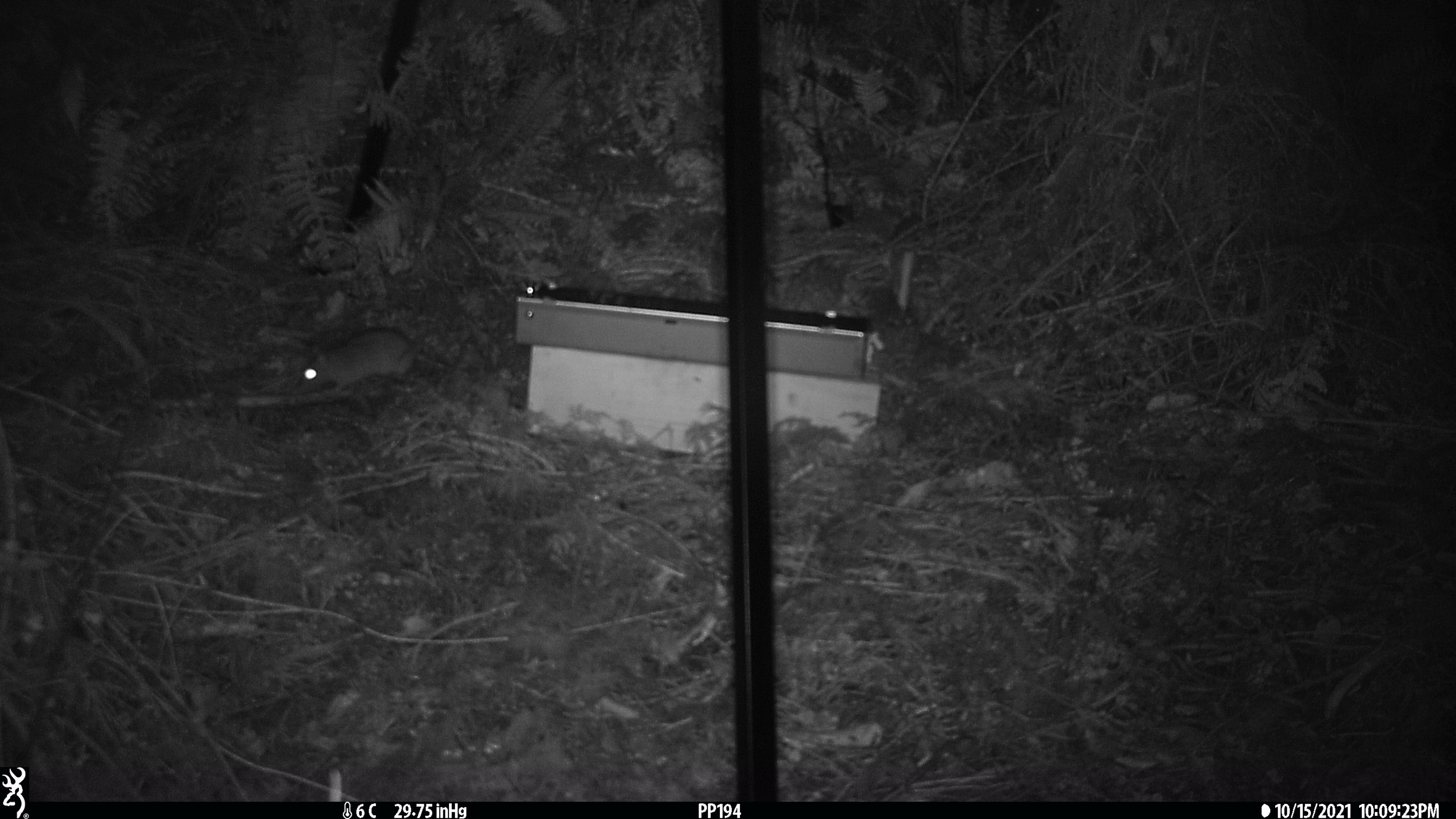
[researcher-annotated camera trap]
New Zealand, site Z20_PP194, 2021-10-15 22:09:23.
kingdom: Animalia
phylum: Chordata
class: Mammalia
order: Rodentia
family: Muridae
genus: Rattus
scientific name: Rattus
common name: rat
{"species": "rat (Rattus)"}